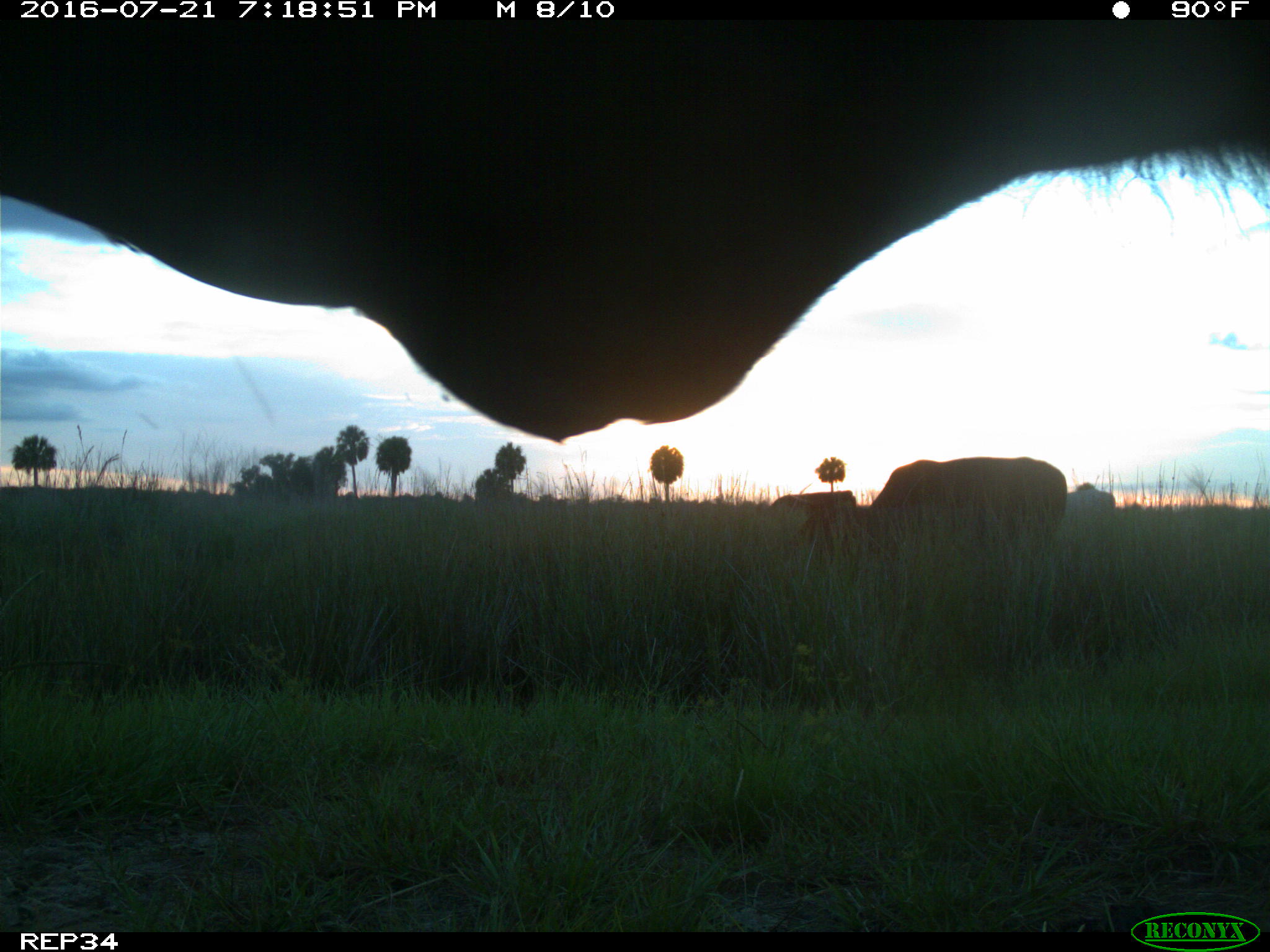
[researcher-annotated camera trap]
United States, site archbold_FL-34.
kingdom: Animalia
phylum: Chordata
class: Mammalia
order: Artiodactyla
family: Bovidae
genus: Bos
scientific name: Bos taurus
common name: domestic cow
Bos taurus (domestic cow).